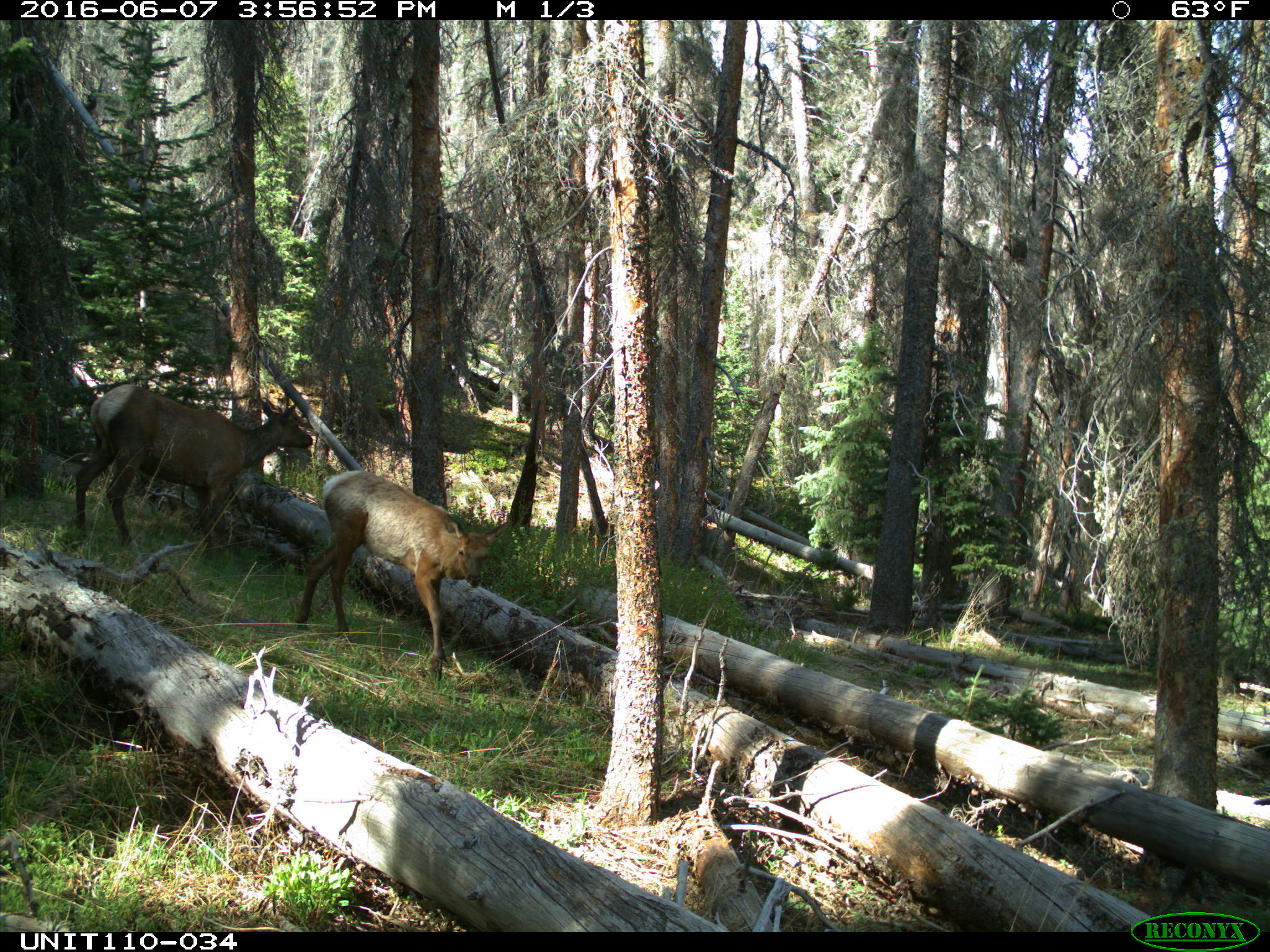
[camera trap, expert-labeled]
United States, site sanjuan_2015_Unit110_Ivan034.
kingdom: Animalia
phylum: Chordata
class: Mammalia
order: Artiodactyla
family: Cervidae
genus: Cervus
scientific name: Cervus elaphus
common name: red deer